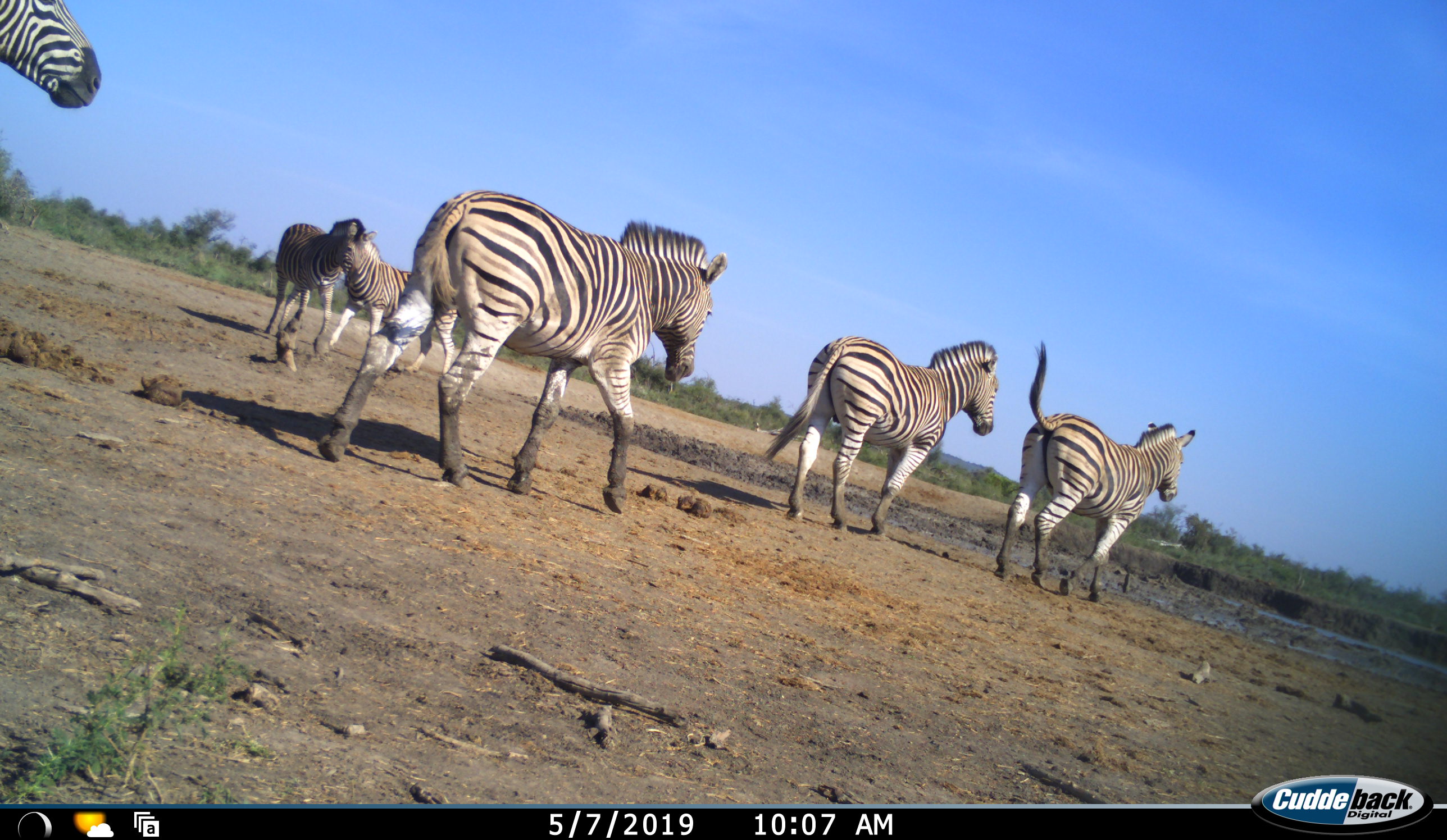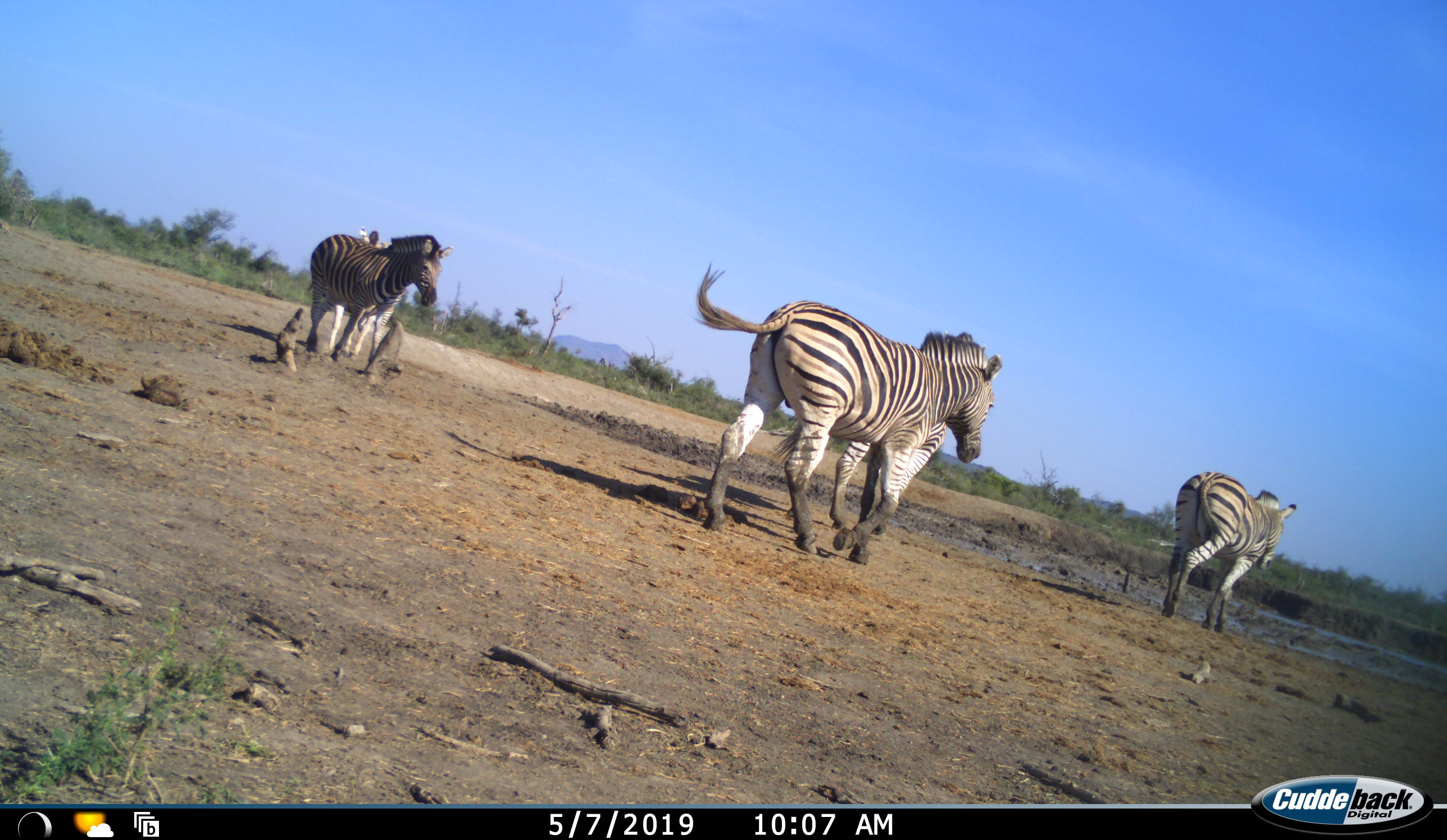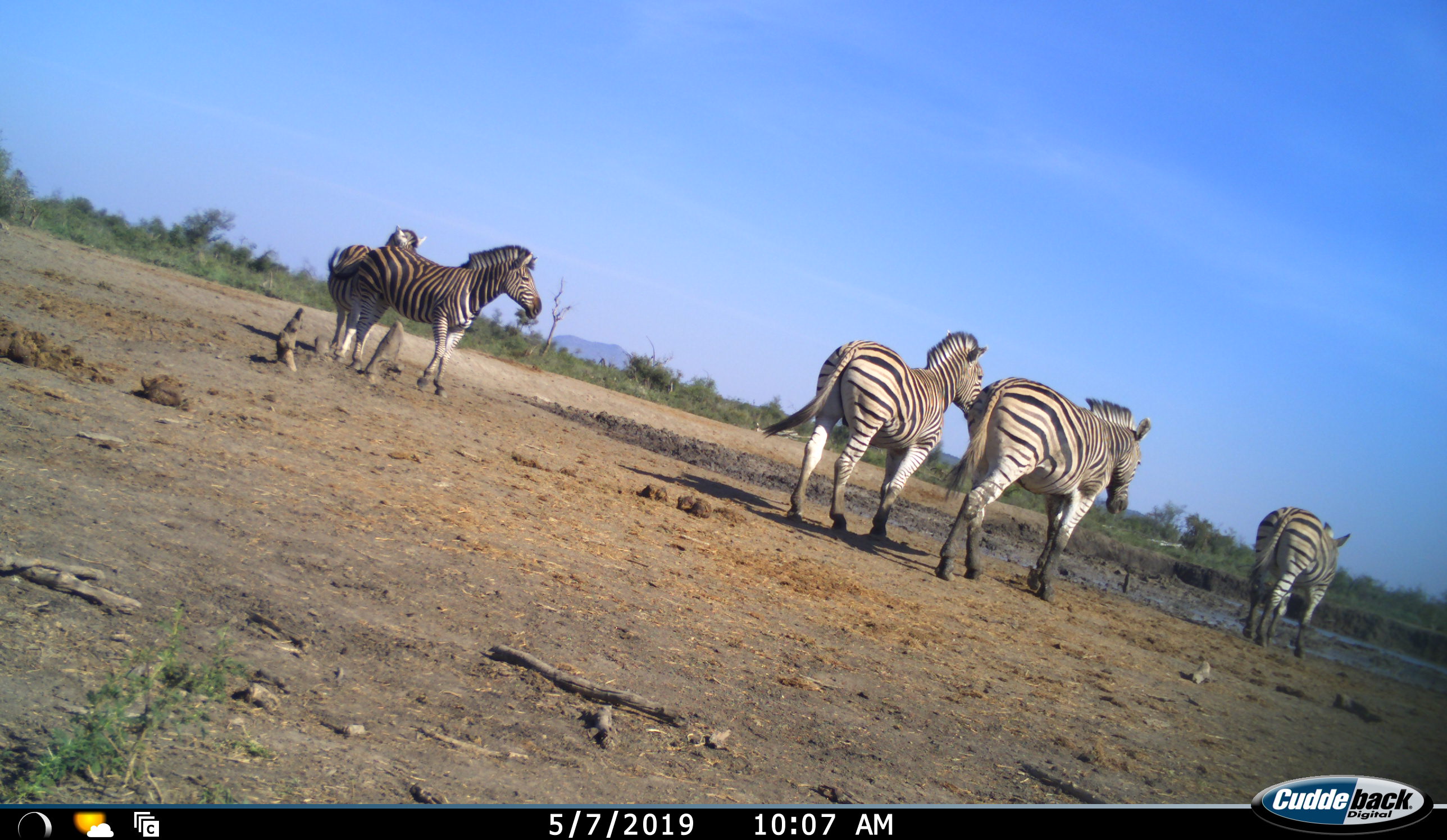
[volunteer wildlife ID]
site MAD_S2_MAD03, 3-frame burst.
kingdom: Animalia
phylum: Chordata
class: Mammalia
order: Perissodactyla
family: Equidae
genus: Equus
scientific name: Equus quagga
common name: plains zebra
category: zebraplains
Zebraplains (plains zebra) (Equus quagga), count 6. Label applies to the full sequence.